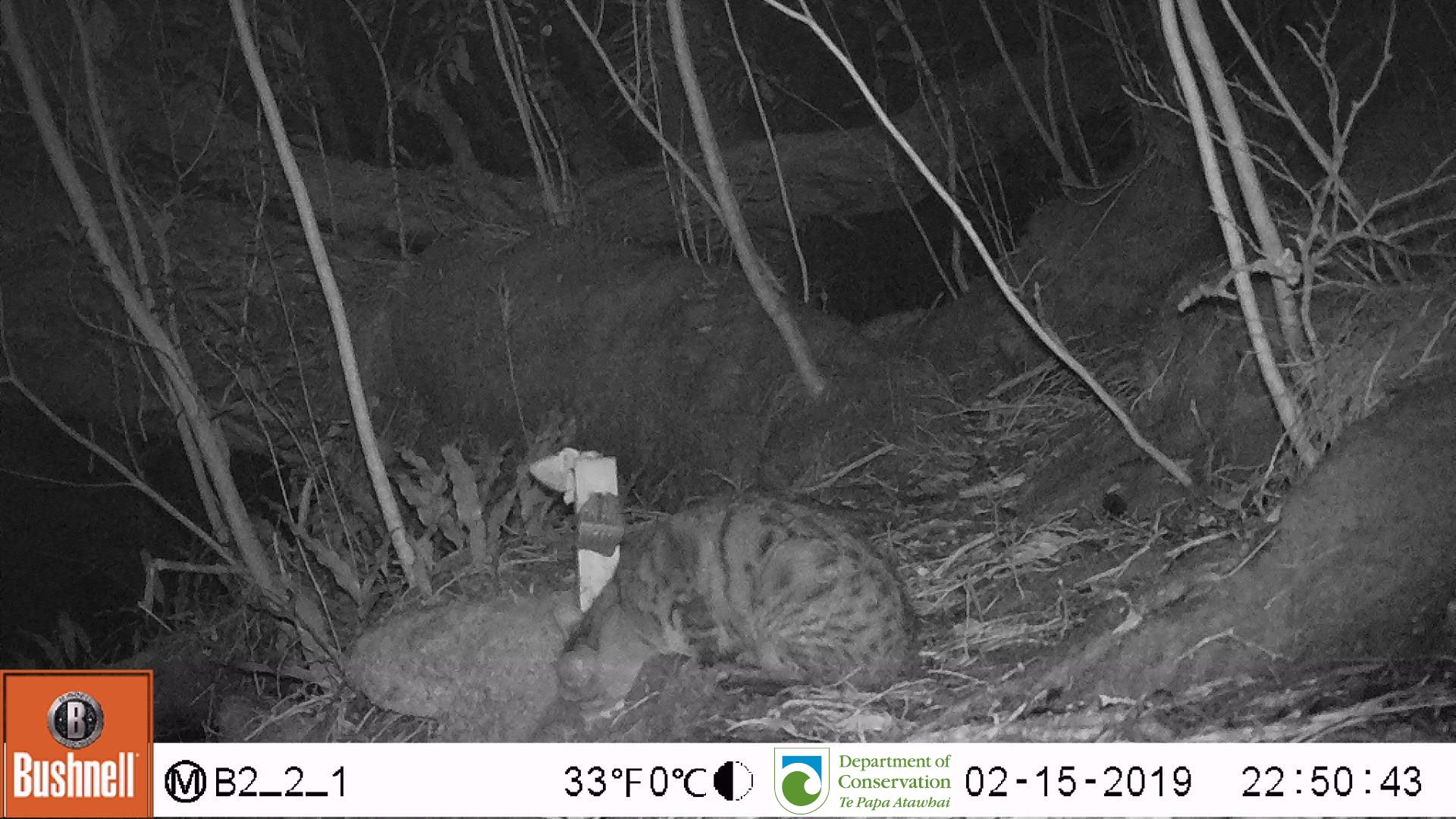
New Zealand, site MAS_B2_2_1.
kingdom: Animalia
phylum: Chordata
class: Mammalia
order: Carnivora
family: Felidae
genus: Felis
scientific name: Felis catus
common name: domestic cat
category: cat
Cat (domestic cat) (Felis catus).